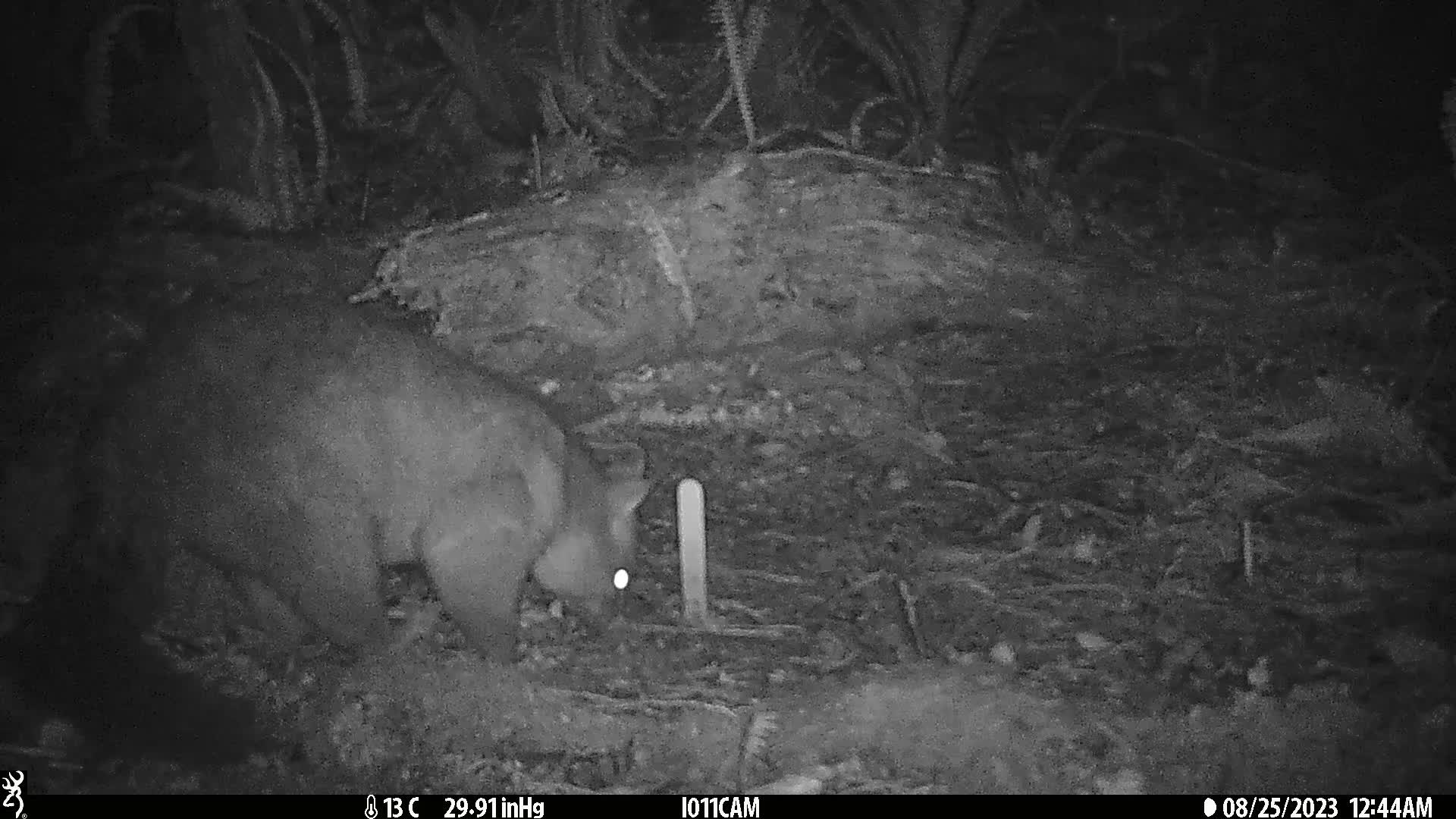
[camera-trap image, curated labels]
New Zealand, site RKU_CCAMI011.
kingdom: Animalia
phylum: Chordata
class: Mammalia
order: Diprotodontia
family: Phalangeridae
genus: Trichosurus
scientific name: Trichosurus vulpecula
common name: common brushtail possum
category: possum